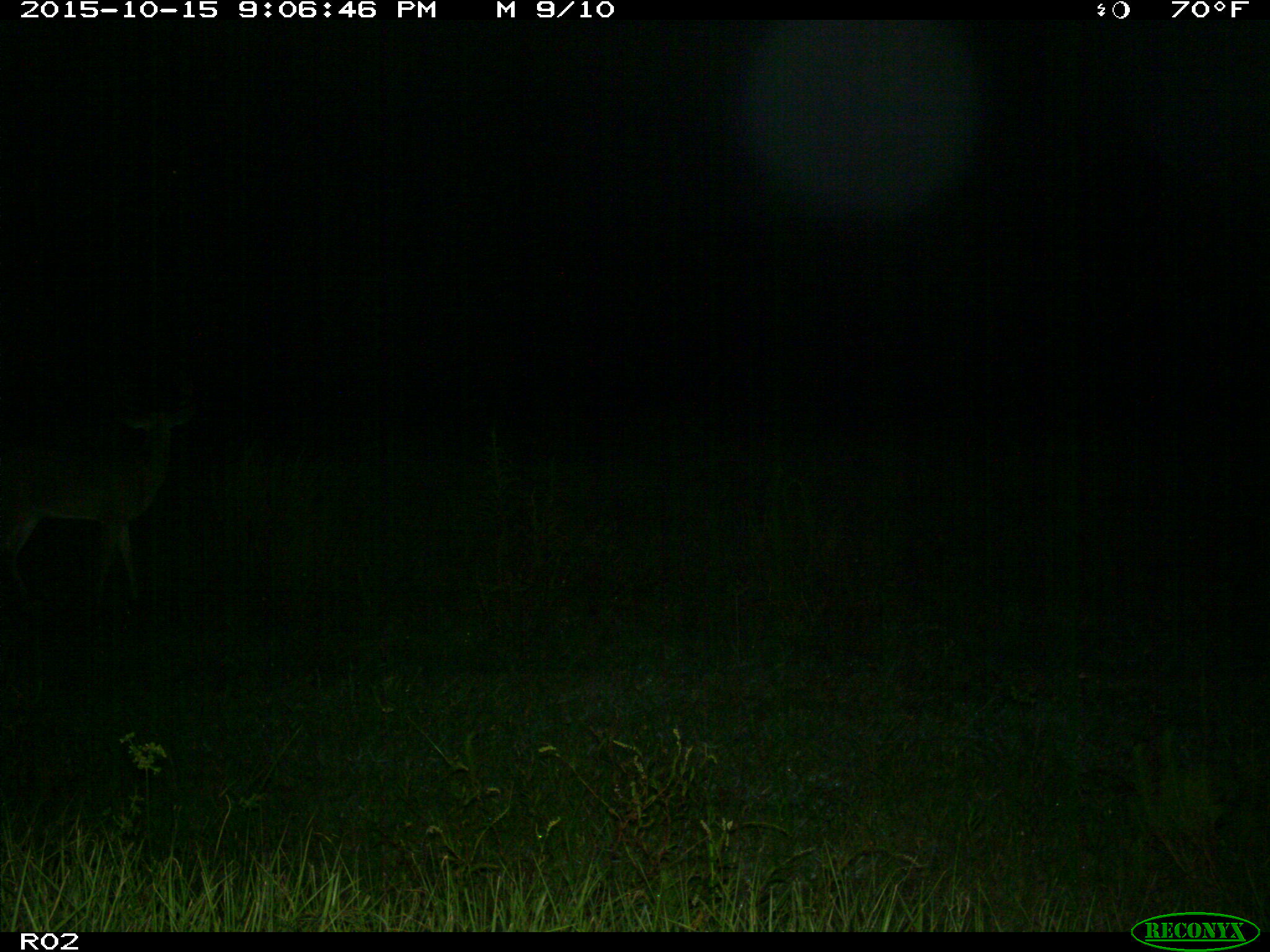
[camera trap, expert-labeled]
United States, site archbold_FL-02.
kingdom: Animalia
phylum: Chordata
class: Mammalia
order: Artiodactyla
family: Cervidae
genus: Odocoileus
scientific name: Odocoileus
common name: deer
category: unidentified deer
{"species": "unidentified deer (deer) (Odocoileus)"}